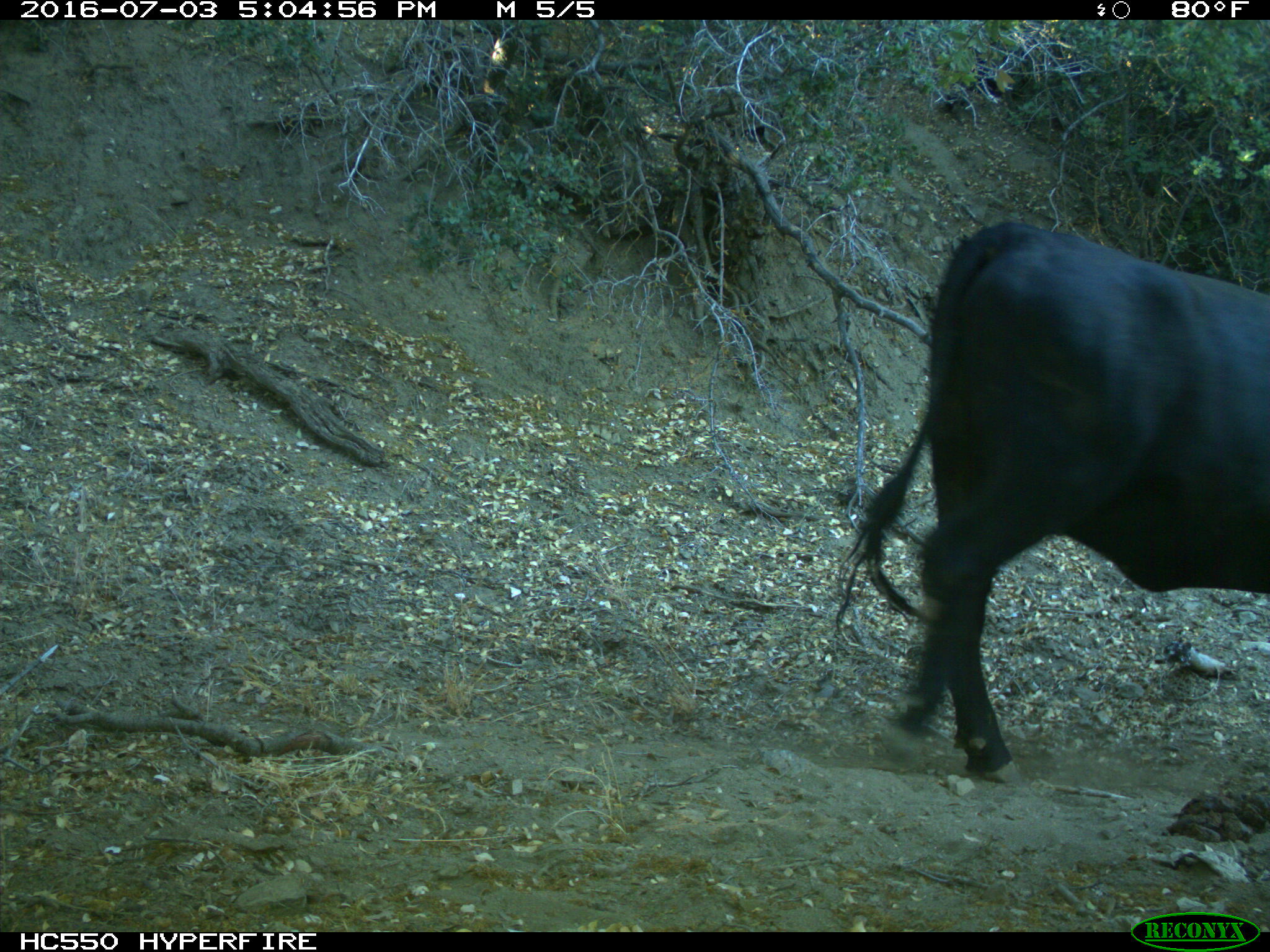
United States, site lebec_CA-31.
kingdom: Animalia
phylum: Chordata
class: Mammalia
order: Artiodactyla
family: Bovidae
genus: Bos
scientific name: Bos taurus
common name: domestic cow